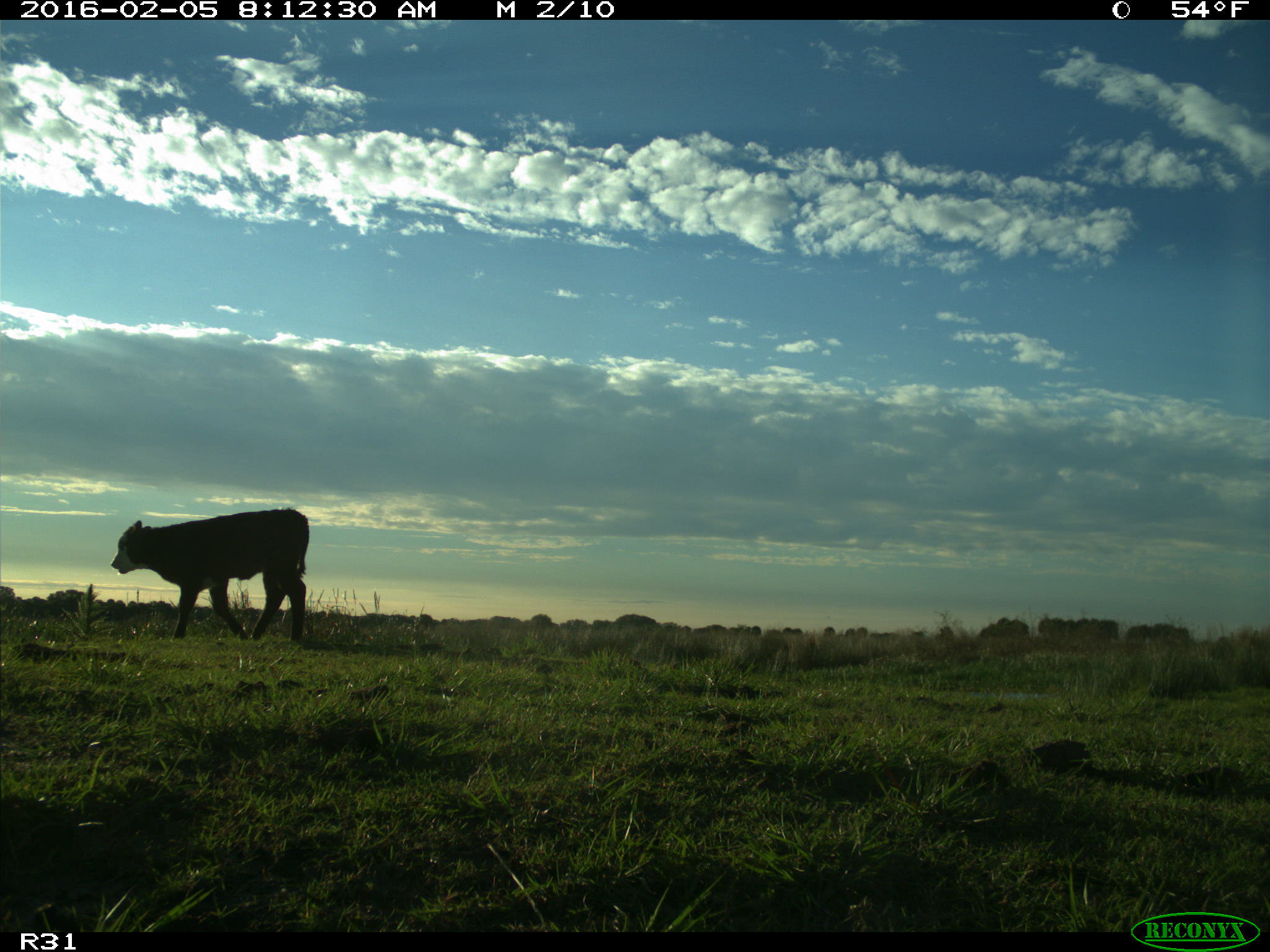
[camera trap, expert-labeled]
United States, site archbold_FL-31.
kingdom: Animalia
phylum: Chordata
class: Mammalia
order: Artiodactyla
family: Bovidae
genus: Bos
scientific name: Bos taurus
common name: domestic cow